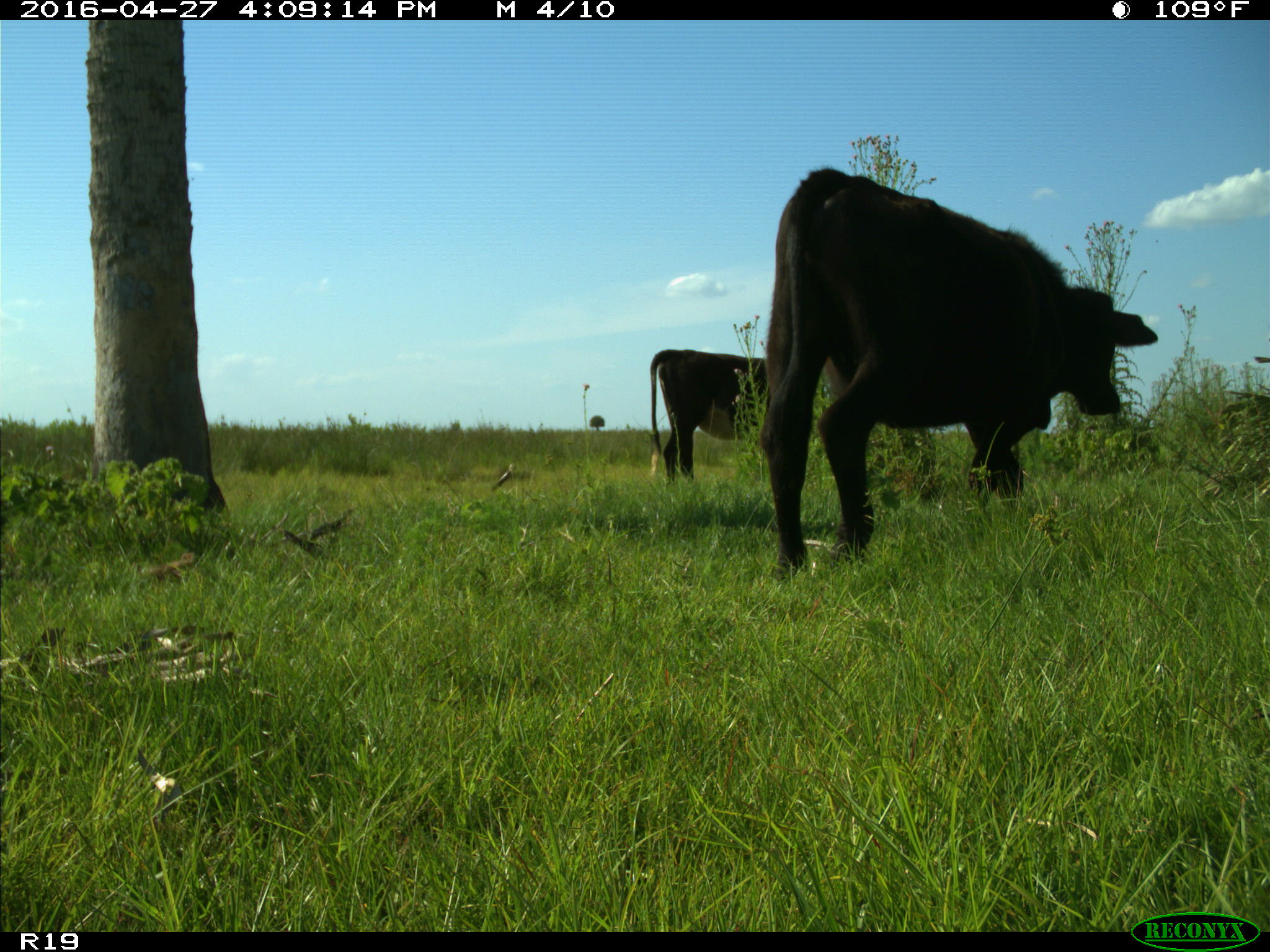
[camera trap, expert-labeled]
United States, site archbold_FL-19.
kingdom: Animalia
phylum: Chordata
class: Mammalia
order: Artiodactyla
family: Bovidae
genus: Bos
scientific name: Bos taurus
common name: domestic cow